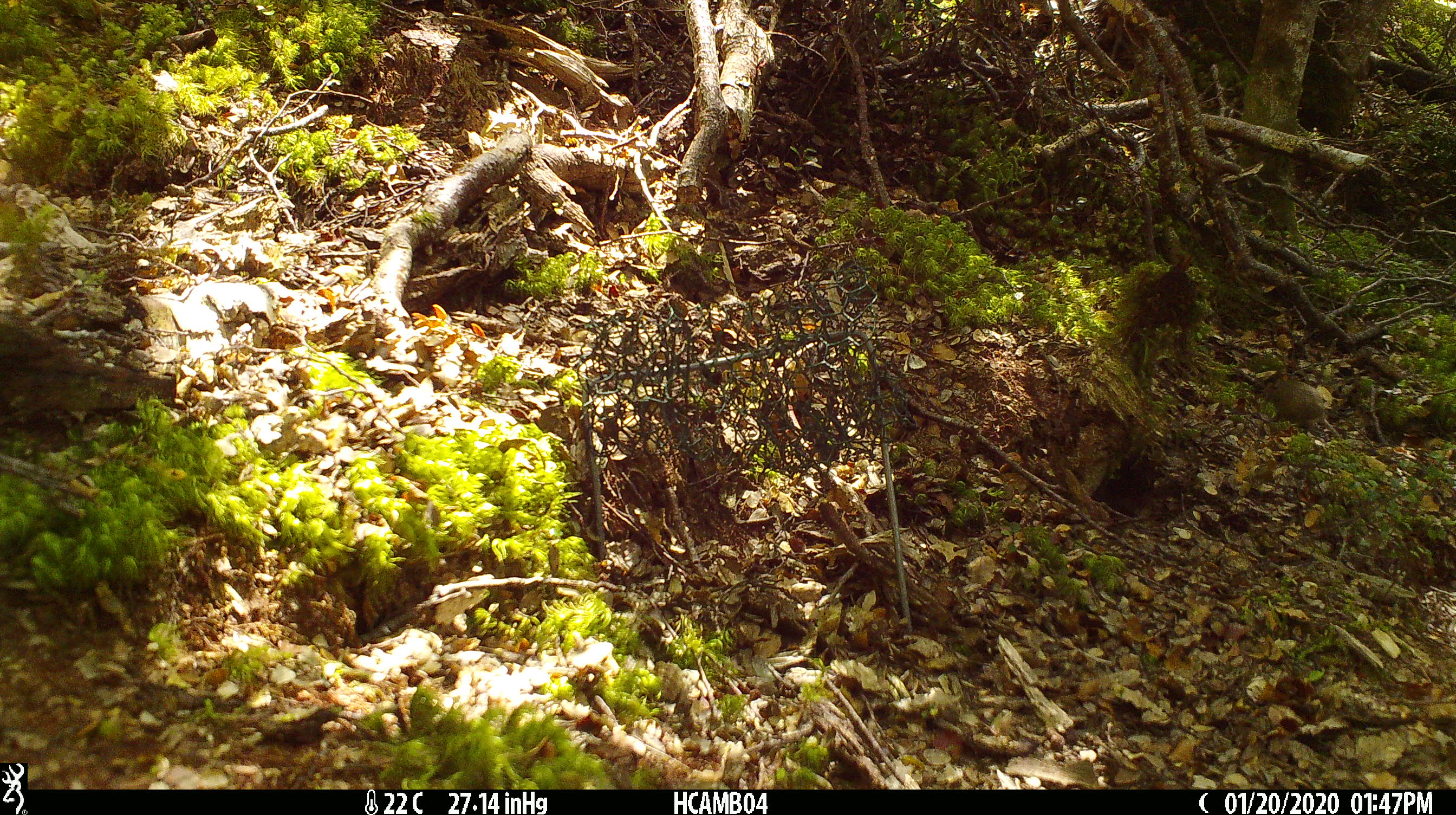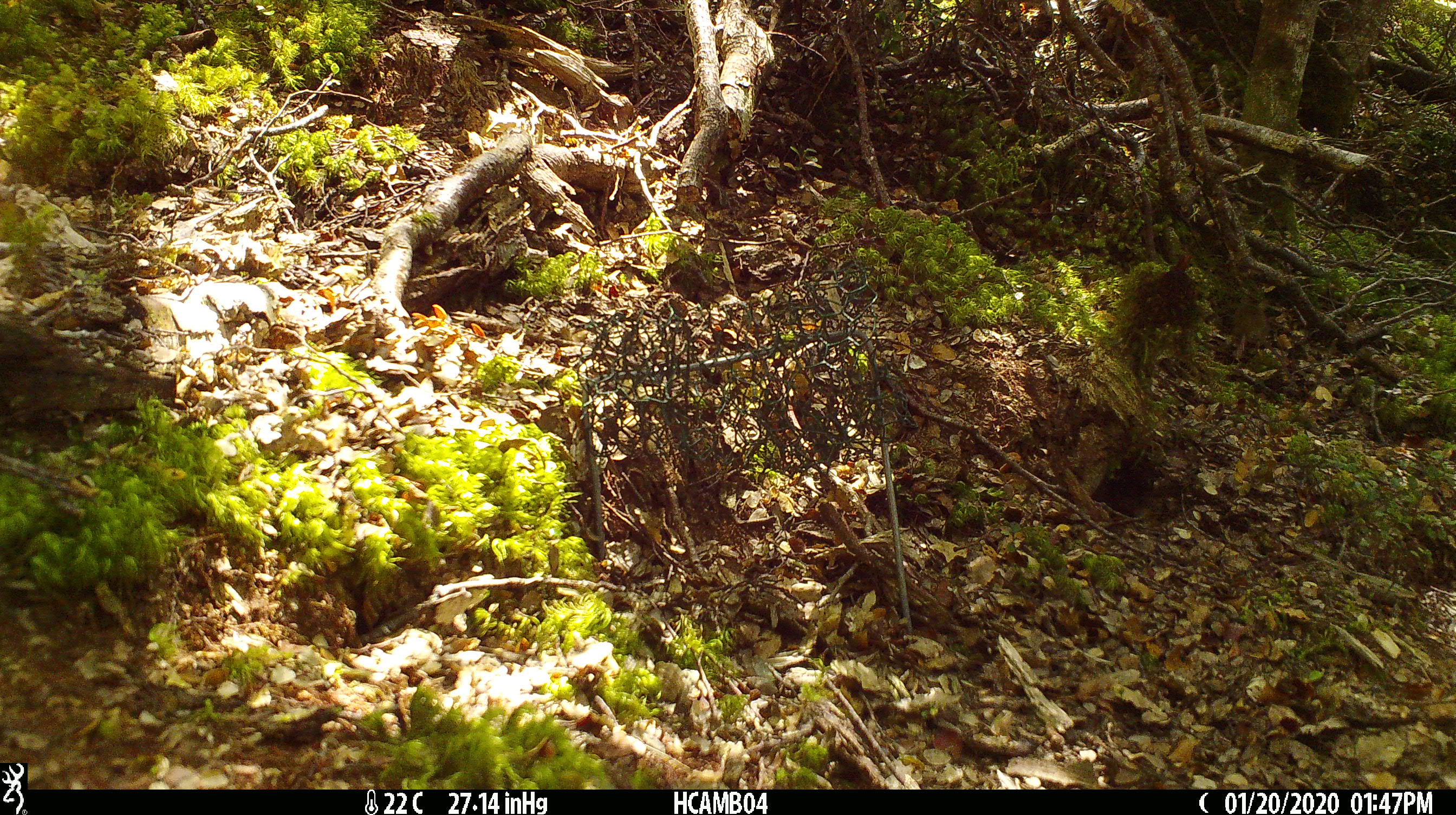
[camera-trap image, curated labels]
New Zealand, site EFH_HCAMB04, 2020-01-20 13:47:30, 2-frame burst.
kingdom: Animalia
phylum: Chordata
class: Mammalia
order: Rodentia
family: Muridae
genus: Mus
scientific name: Mus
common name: mouse